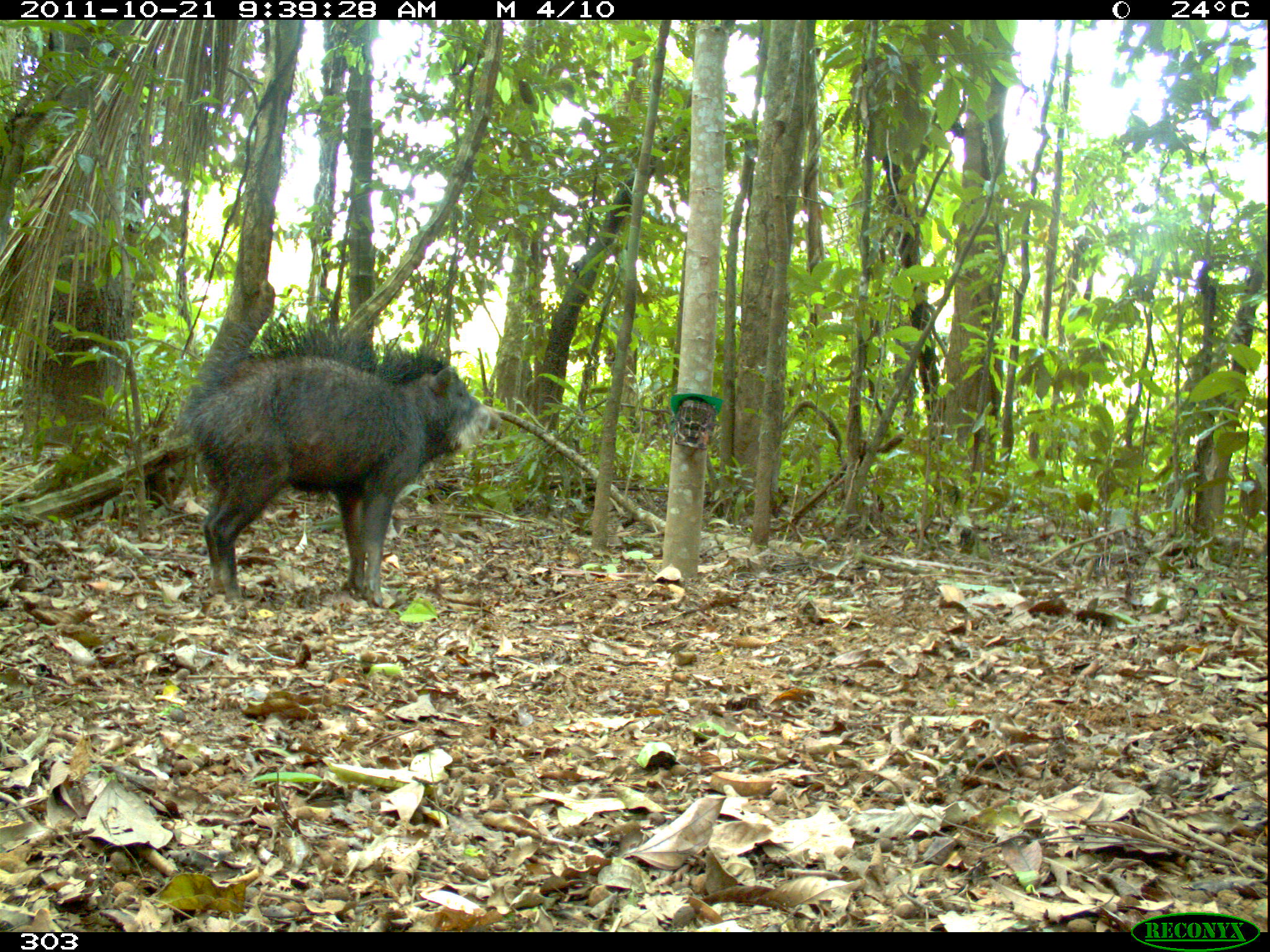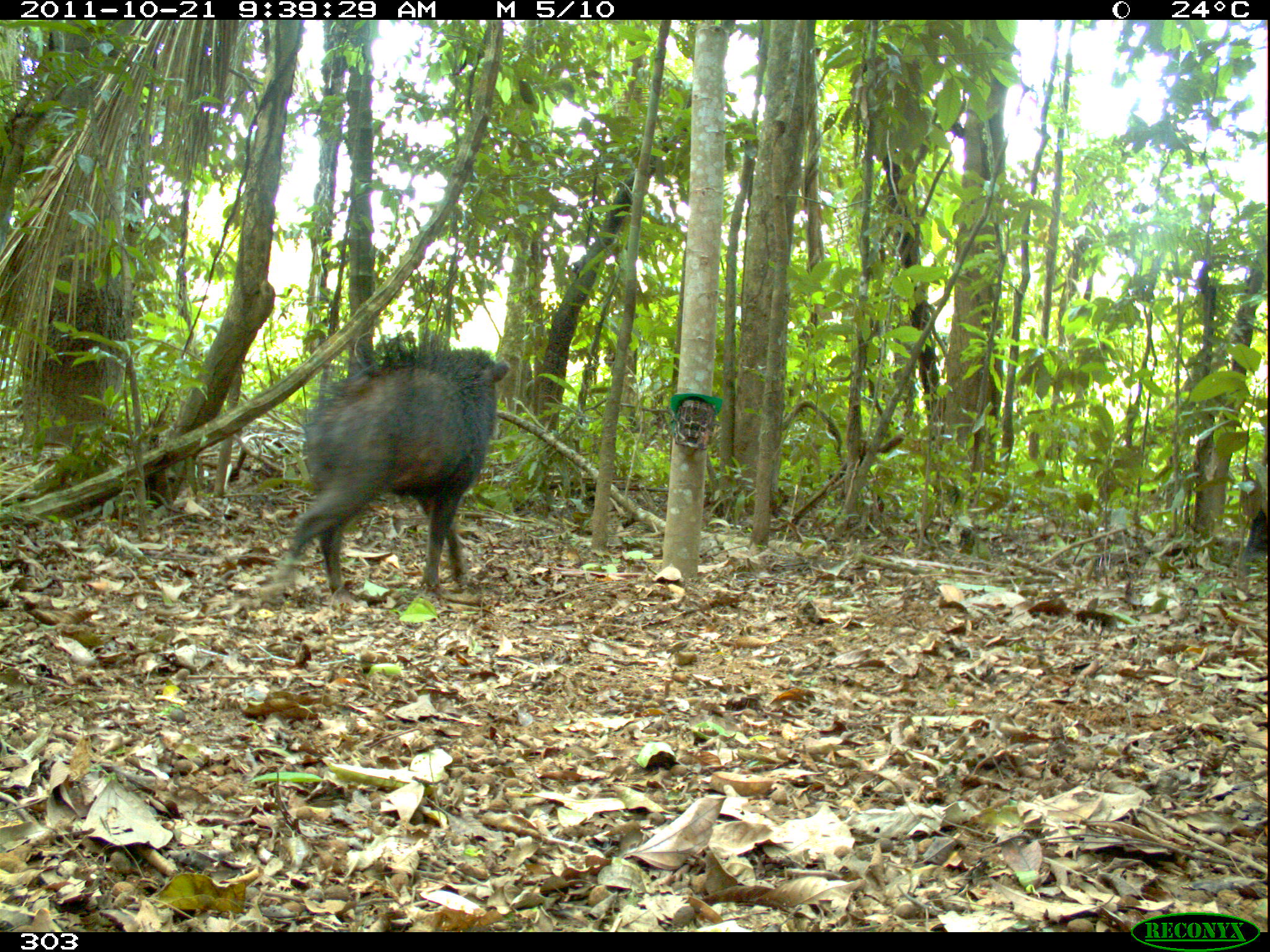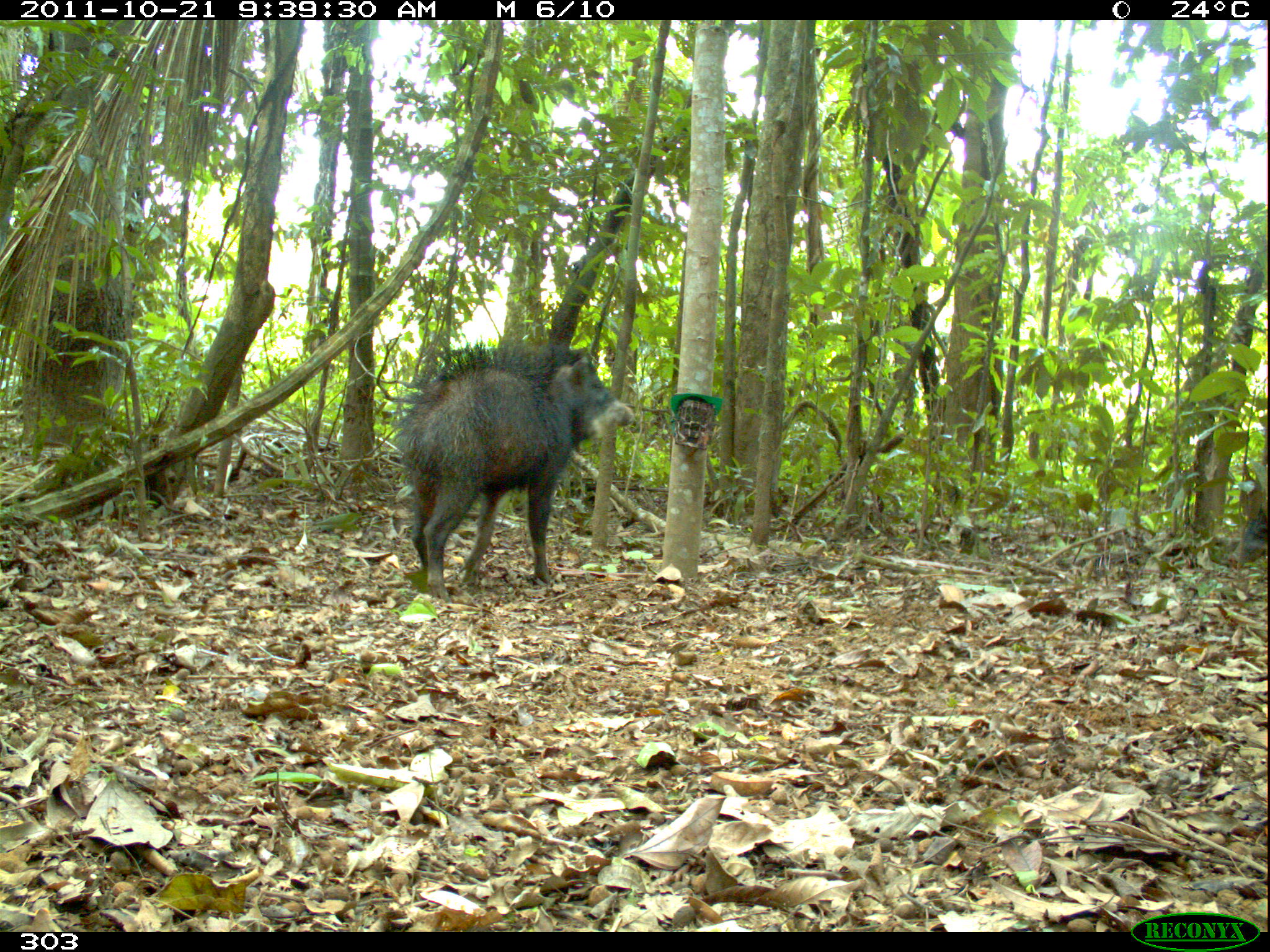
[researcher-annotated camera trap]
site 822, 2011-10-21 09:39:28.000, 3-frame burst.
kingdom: Animalia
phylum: Chordata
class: Mammalia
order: Artiodactyla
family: Tayassuidae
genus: Tayassu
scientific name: Tayassu pecari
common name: white-lipped peccary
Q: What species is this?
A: Tayassu pecari (white-lipped peccary).